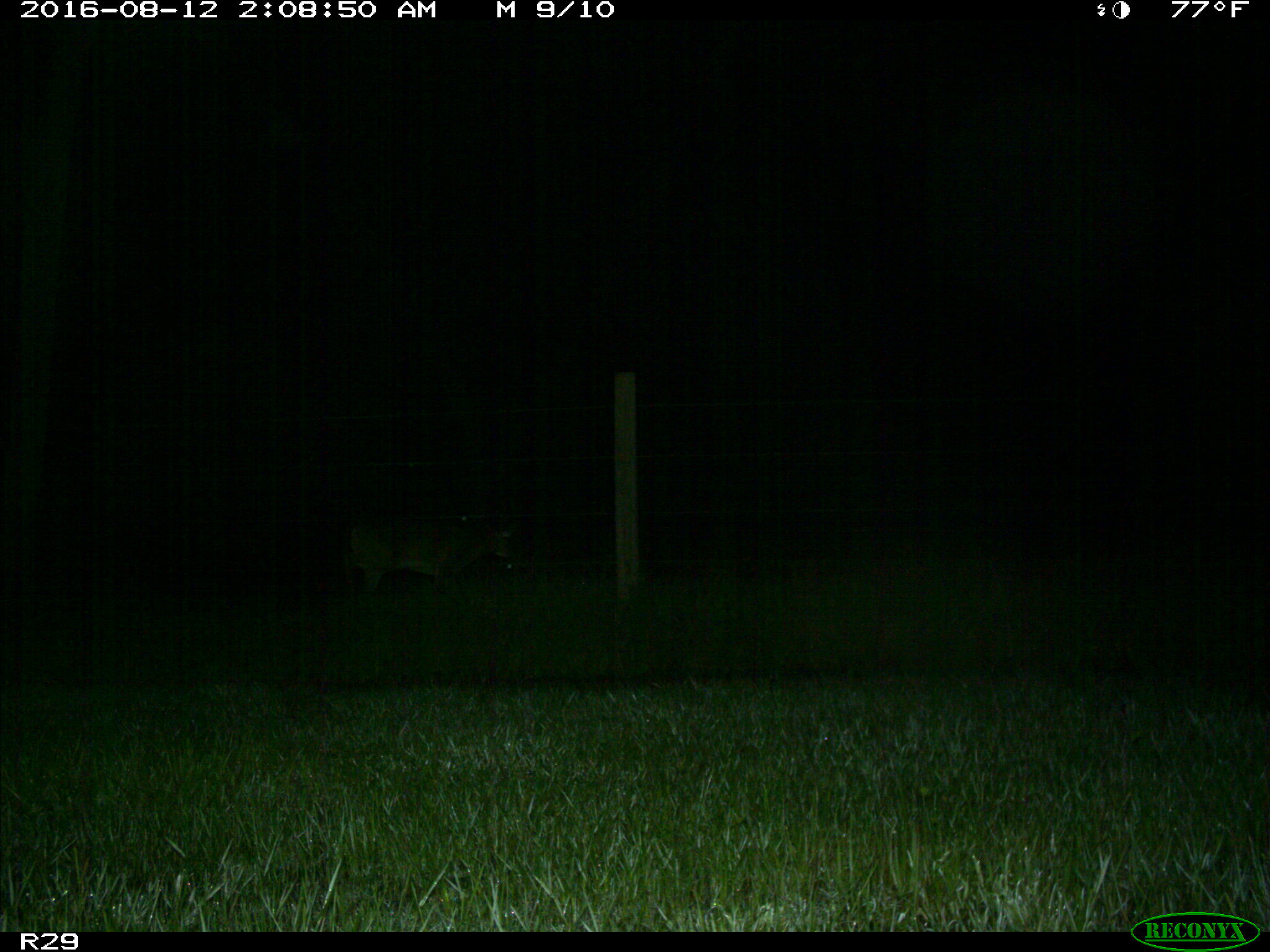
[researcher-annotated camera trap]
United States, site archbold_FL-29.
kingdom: Animalia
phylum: Chordata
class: Mammalia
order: Artiodactyla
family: Cervidae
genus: Odocoileus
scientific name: Odocoileus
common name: deer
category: unidentified deer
Unidentified deer (deer) (Odocoileus).